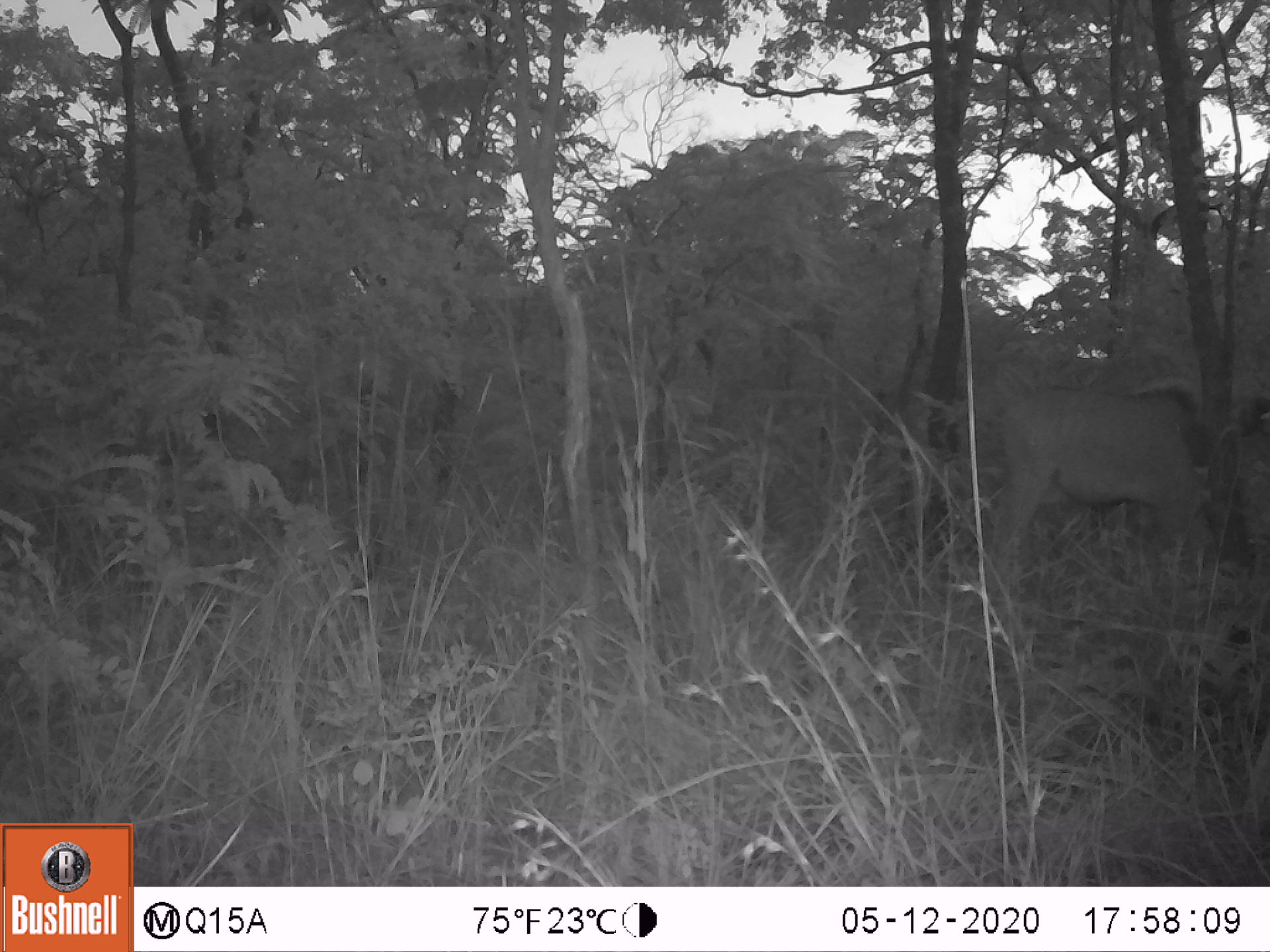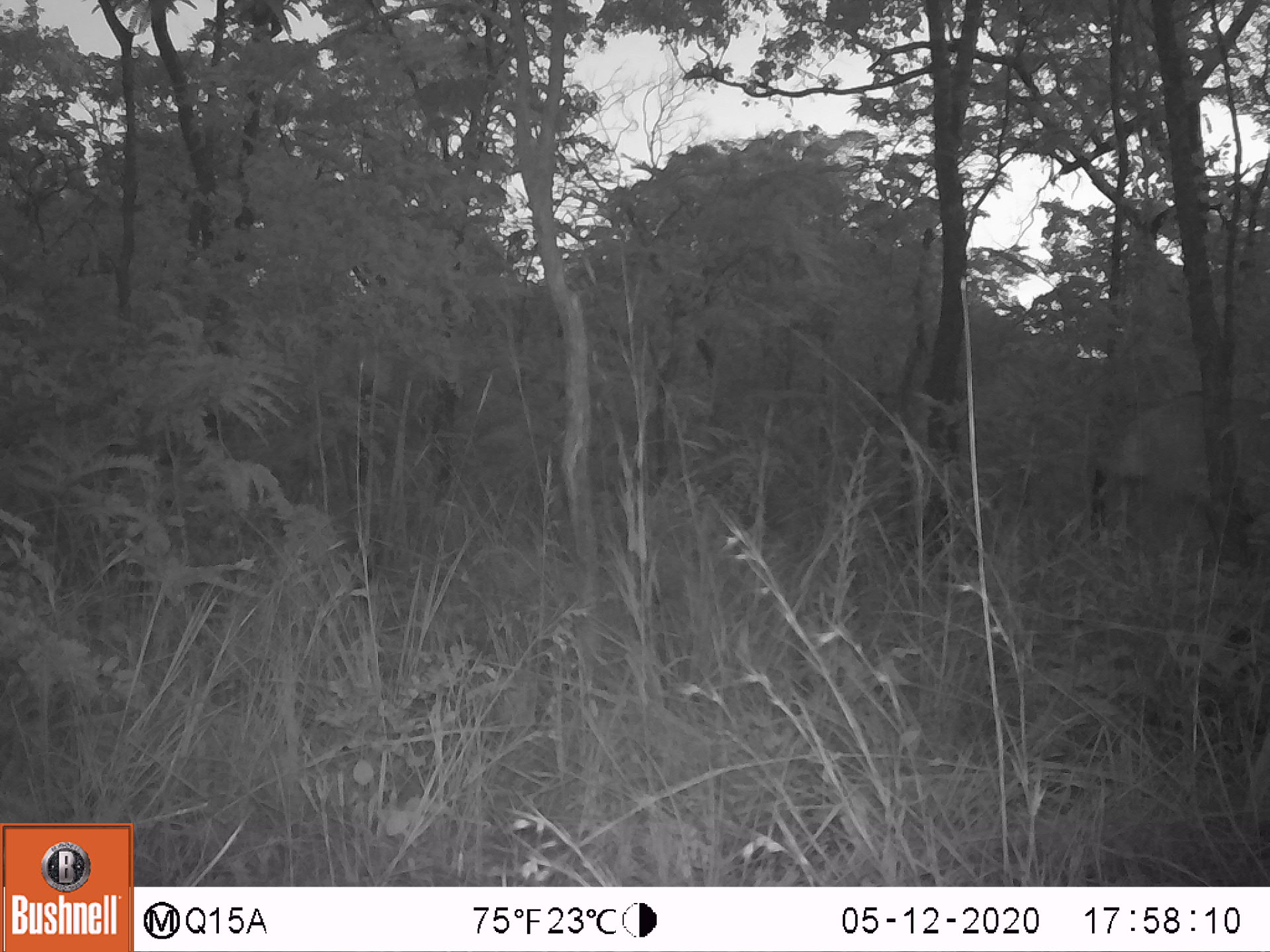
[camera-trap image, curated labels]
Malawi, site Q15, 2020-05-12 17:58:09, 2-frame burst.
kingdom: Animalia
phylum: Chordata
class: Mammalia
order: Artiodactyla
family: Bovidae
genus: Hippotragus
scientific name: Hippotragus niger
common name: sable antelope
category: sable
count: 1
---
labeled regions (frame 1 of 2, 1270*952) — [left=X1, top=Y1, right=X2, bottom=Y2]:
sable: [left=973, top=374, right=1216, bottom=601]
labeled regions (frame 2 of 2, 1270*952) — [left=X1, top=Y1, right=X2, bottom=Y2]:
sable: [left=1081, top=387, right=1262, bottom=560]